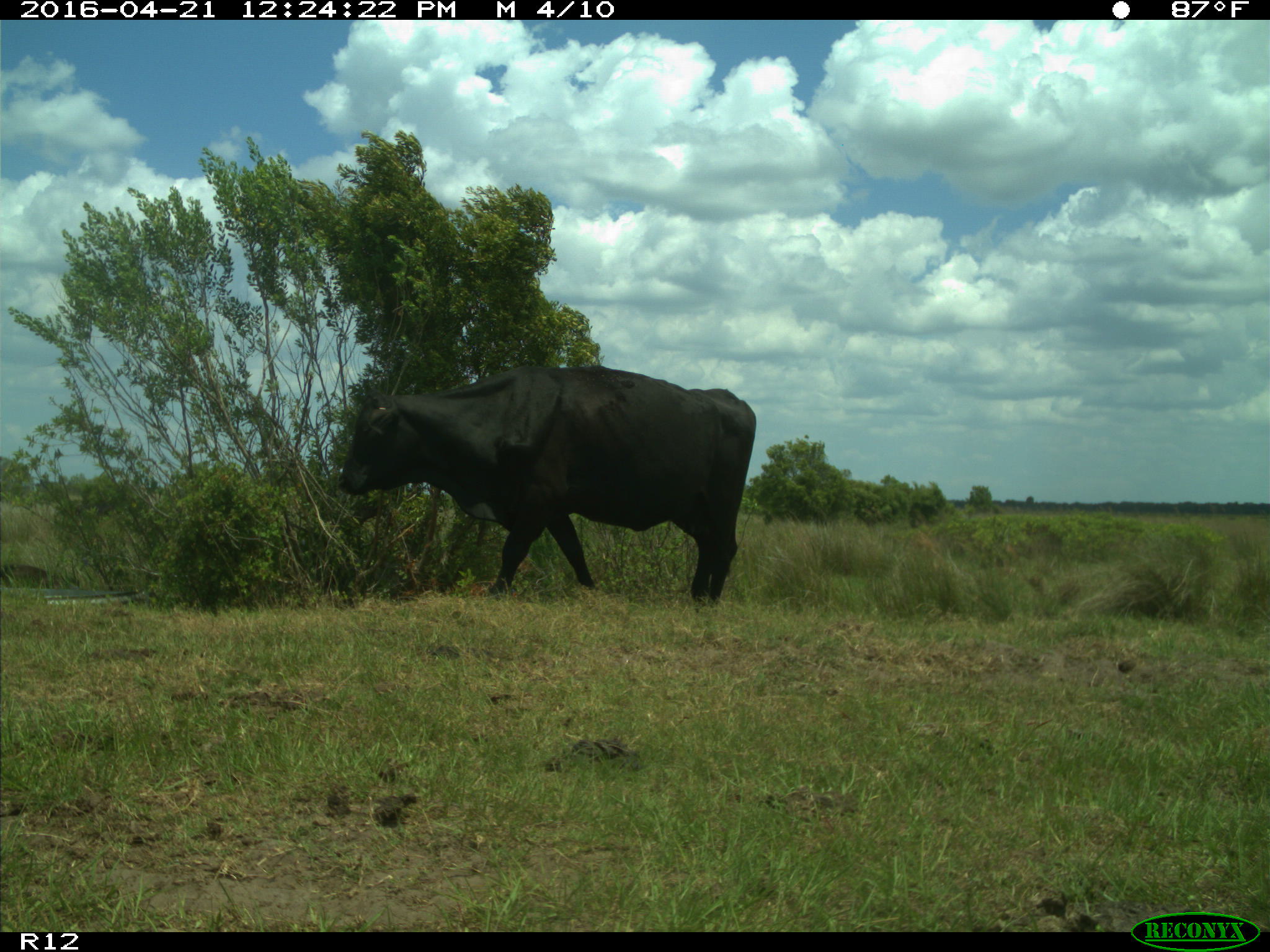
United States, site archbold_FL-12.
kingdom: Animalia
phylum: Chordata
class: Mammalia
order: Artiodactyla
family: Bovidae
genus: Bos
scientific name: Bos taurus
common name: domestic cow